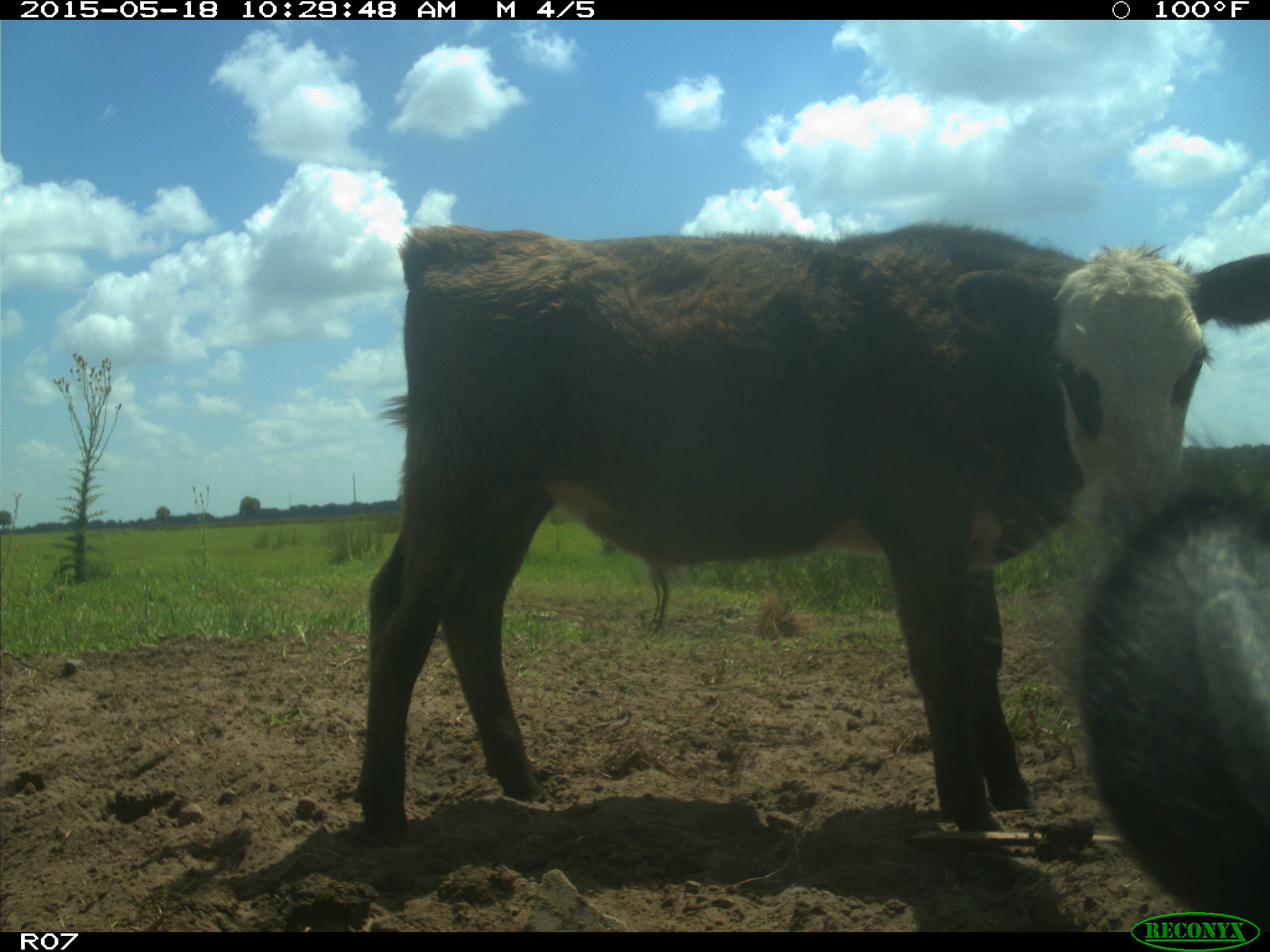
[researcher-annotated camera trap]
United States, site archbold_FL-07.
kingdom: Animalia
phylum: Chordata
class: Mammalia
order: Artiodactyla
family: Bovidae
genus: Bos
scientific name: Bos taurus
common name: domestic cow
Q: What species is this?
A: Bos taurus (domestic cow).